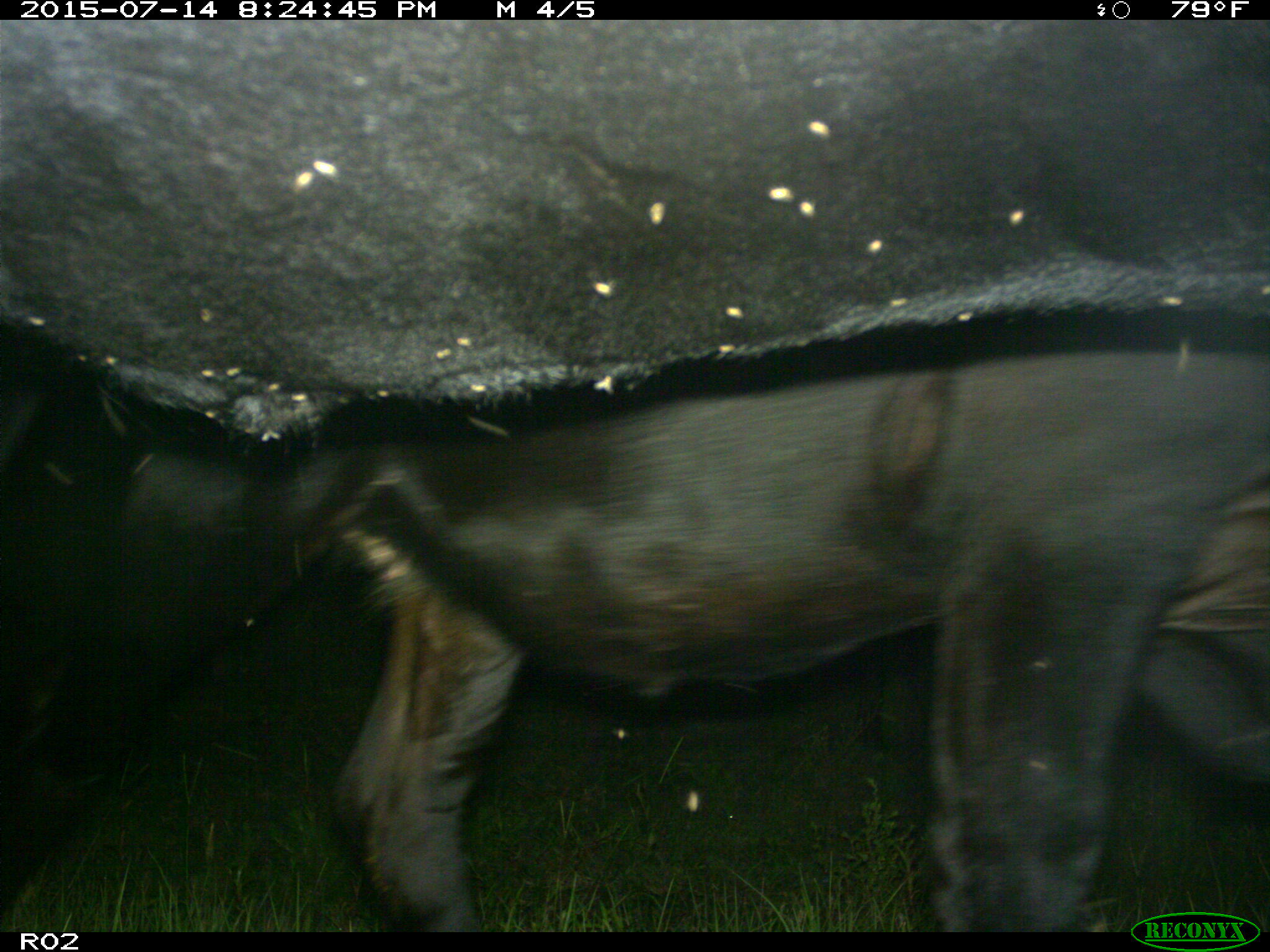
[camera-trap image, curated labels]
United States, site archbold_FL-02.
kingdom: Animalia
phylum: Chordata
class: Mammalia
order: Artiodactyla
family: Bovidae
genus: Bos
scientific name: Bos taurus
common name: domestic cow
Bos taurus (domestic cow).